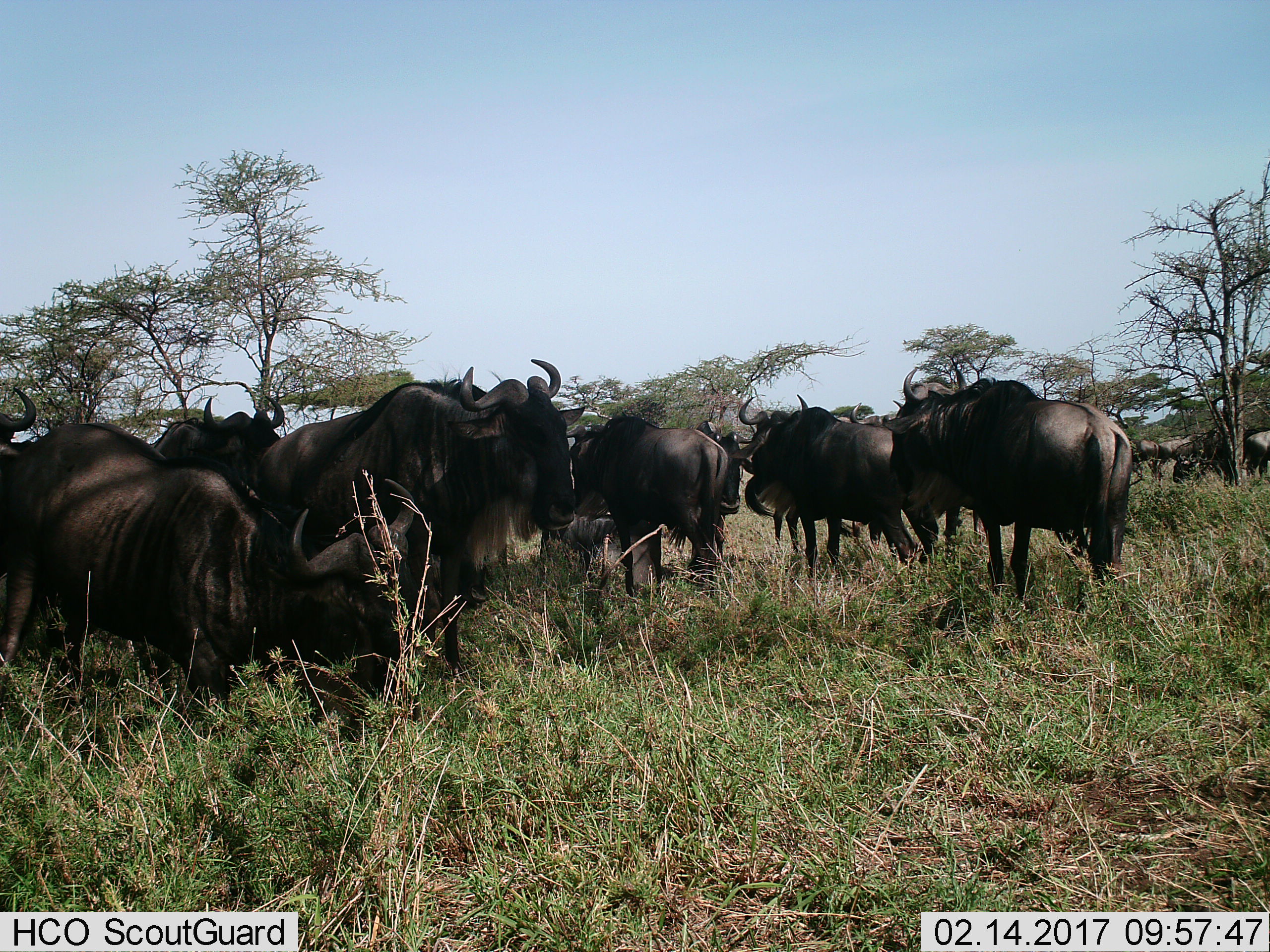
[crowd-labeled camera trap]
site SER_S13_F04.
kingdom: Animalia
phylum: Chordata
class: Mammalia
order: Artiodactyla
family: Bovidae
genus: Connochaetes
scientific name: Connochaetes taurinus taurinus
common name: blue wildebeest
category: wildebeestblue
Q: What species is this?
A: Wildebeestblue (blue wildebeest) (Connochaetes taurinus taurinus).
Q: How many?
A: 11-50.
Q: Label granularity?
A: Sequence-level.